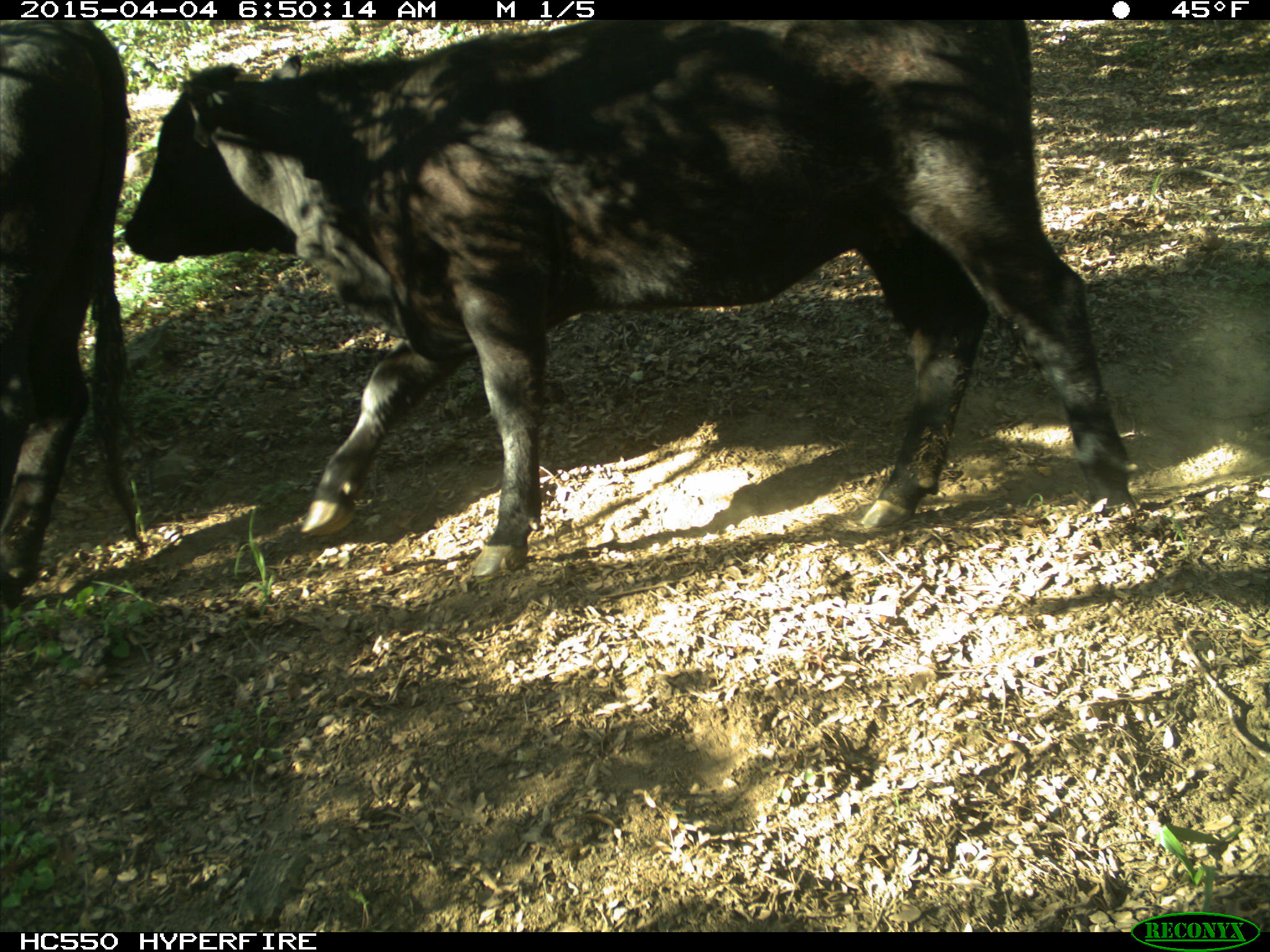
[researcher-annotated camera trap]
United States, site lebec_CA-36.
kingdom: Animalia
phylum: Chordata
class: Mammalia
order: Artiodactyla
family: Bovidae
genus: Bos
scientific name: Bos taurus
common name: domestic cow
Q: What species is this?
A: Bos taurus (domestic cow).